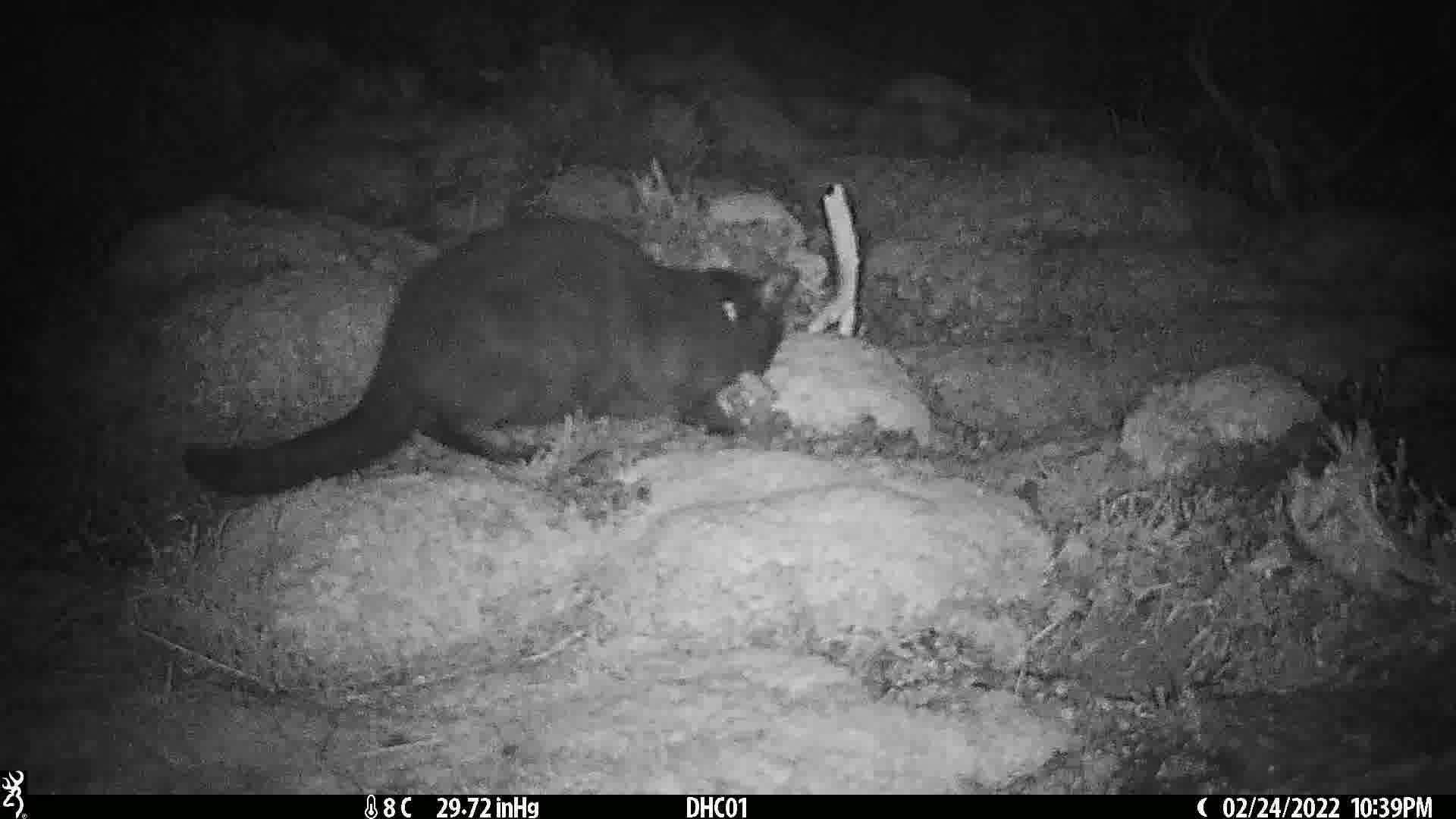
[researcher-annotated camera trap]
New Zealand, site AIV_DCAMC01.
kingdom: Animalia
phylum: Chordata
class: Mammalia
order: Carnivora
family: Felidae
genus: Felis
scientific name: Felis catus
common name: domestic cat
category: cat